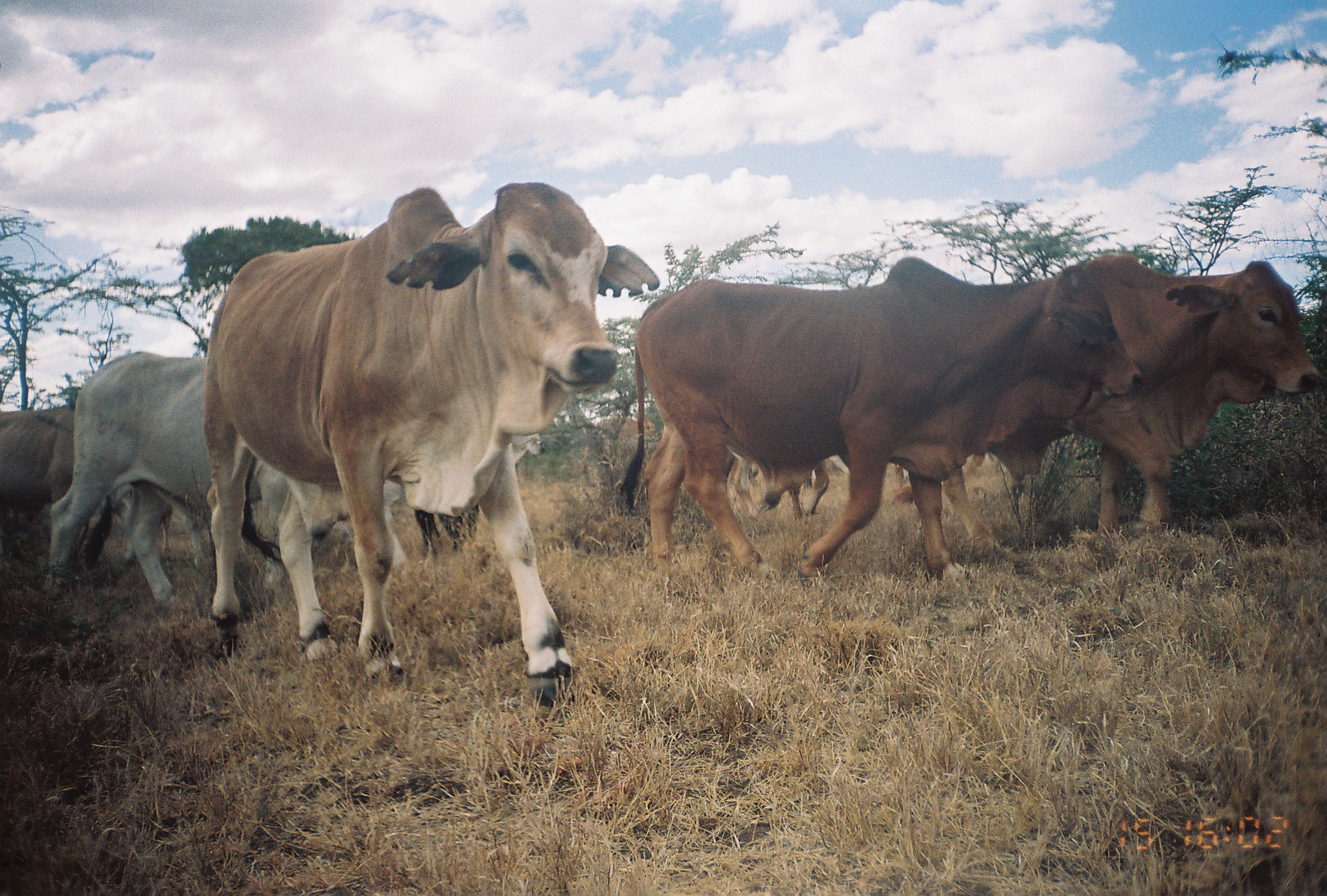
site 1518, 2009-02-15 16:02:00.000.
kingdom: Animalia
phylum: Chordata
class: Mammalia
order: Artiodactyla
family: Bovidae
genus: Bos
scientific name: Bos taurus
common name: domestic cattle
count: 6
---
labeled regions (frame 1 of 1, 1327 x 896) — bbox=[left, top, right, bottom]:
bos taurus: bbox=[200, 180, 661, 712]; bbox=[614, 253, 1144, 588]; bbox=[886, 258, 1320, 560]; bbox=[42, 351, 409, 598]; bbox=[0, 407, 125, 570]; bbox=[725, 457, 829, 520]; bbox=[893, 452, 953, 509]; bbox=[600, 414, 656, 440]; bbox=[512, 434, 545, 463]; bbox=[158, 503, 175, 559]